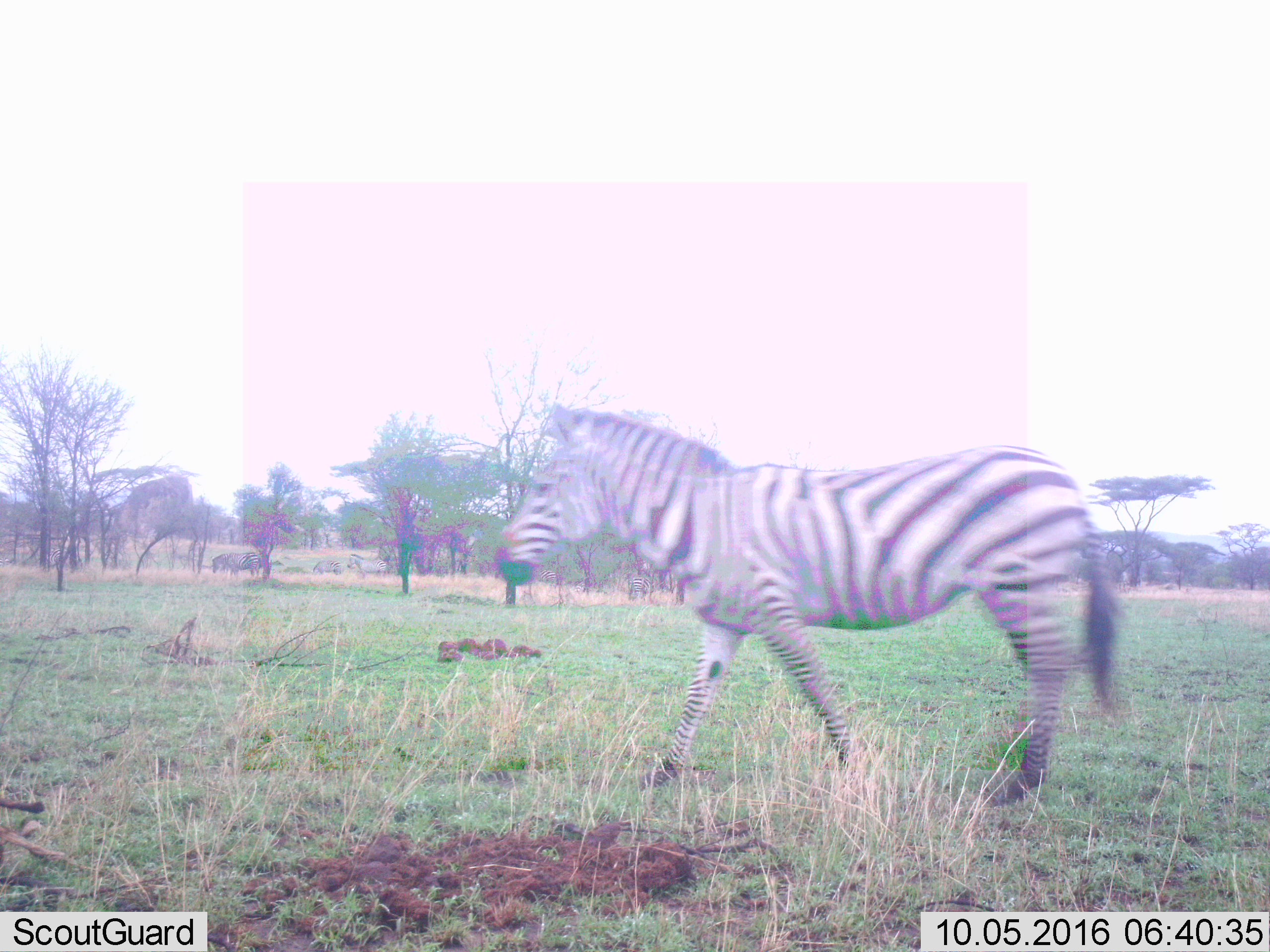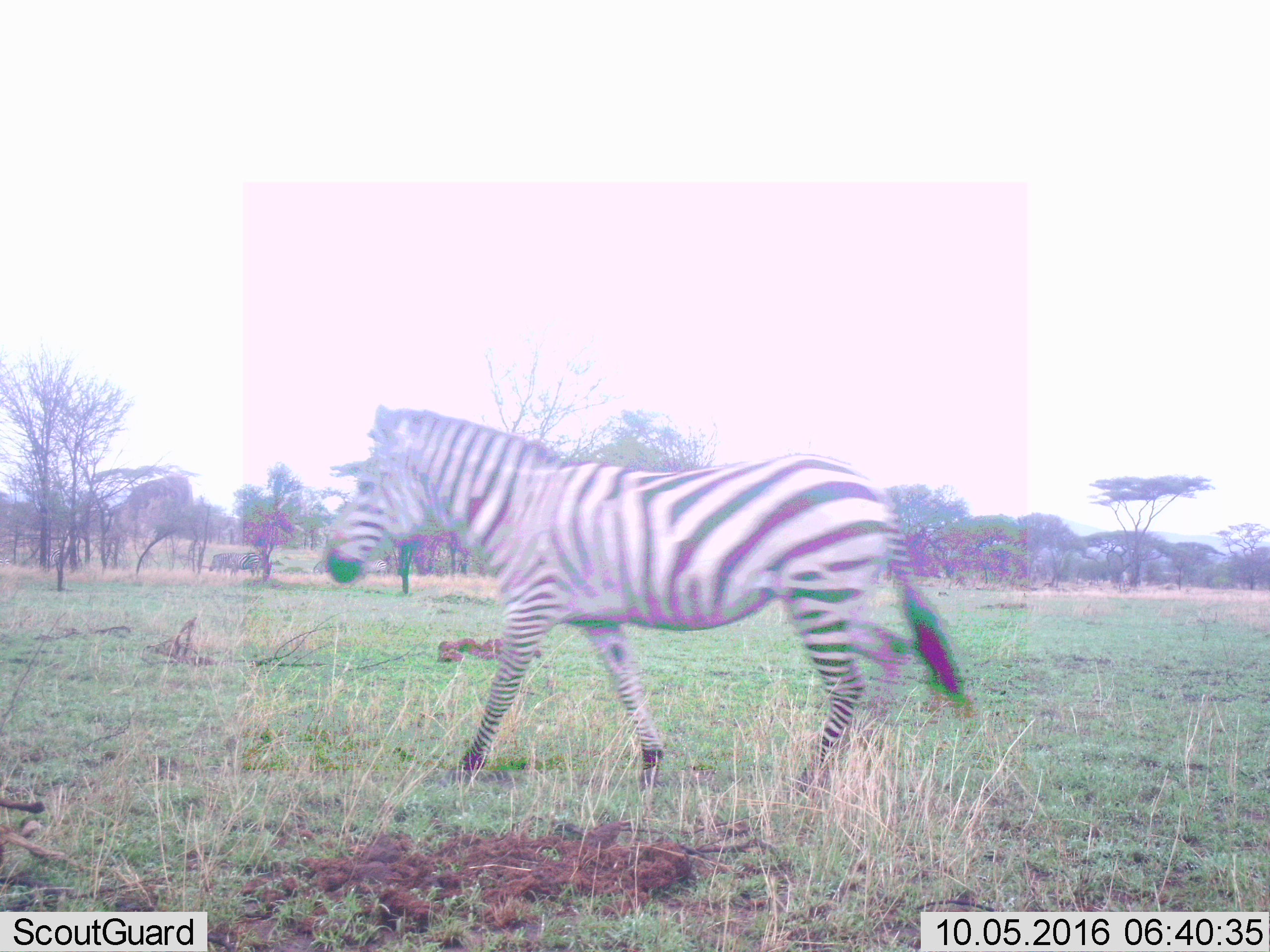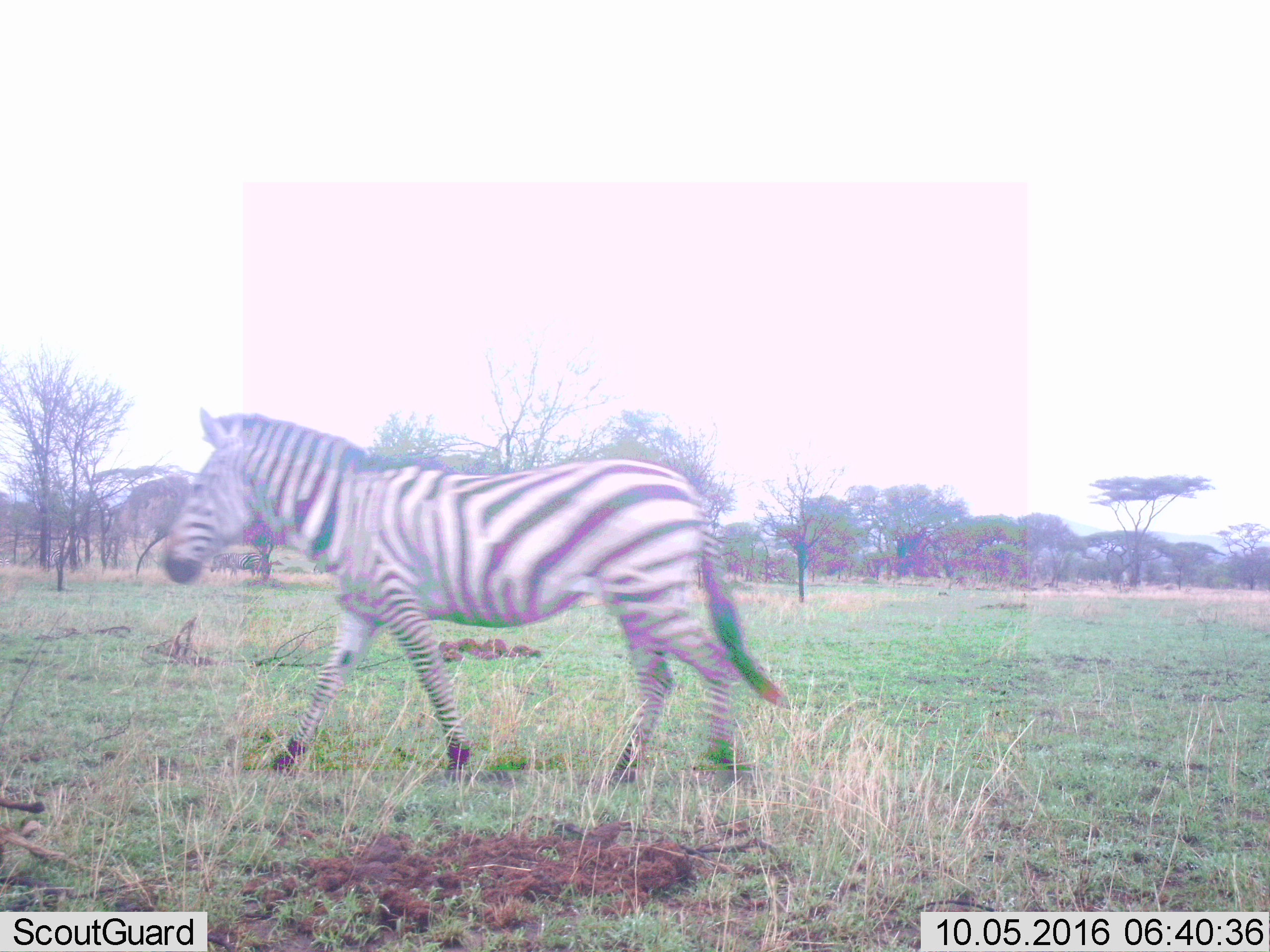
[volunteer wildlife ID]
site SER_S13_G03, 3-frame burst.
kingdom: Animalia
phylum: Chordata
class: Mammalia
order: Perissodactyla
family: Equidae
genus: Equus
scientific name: Equus quagga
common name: plains zebra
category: zebraplains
Zebraplains (plains zebra) (Equus quagga), count 1. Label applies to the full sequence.